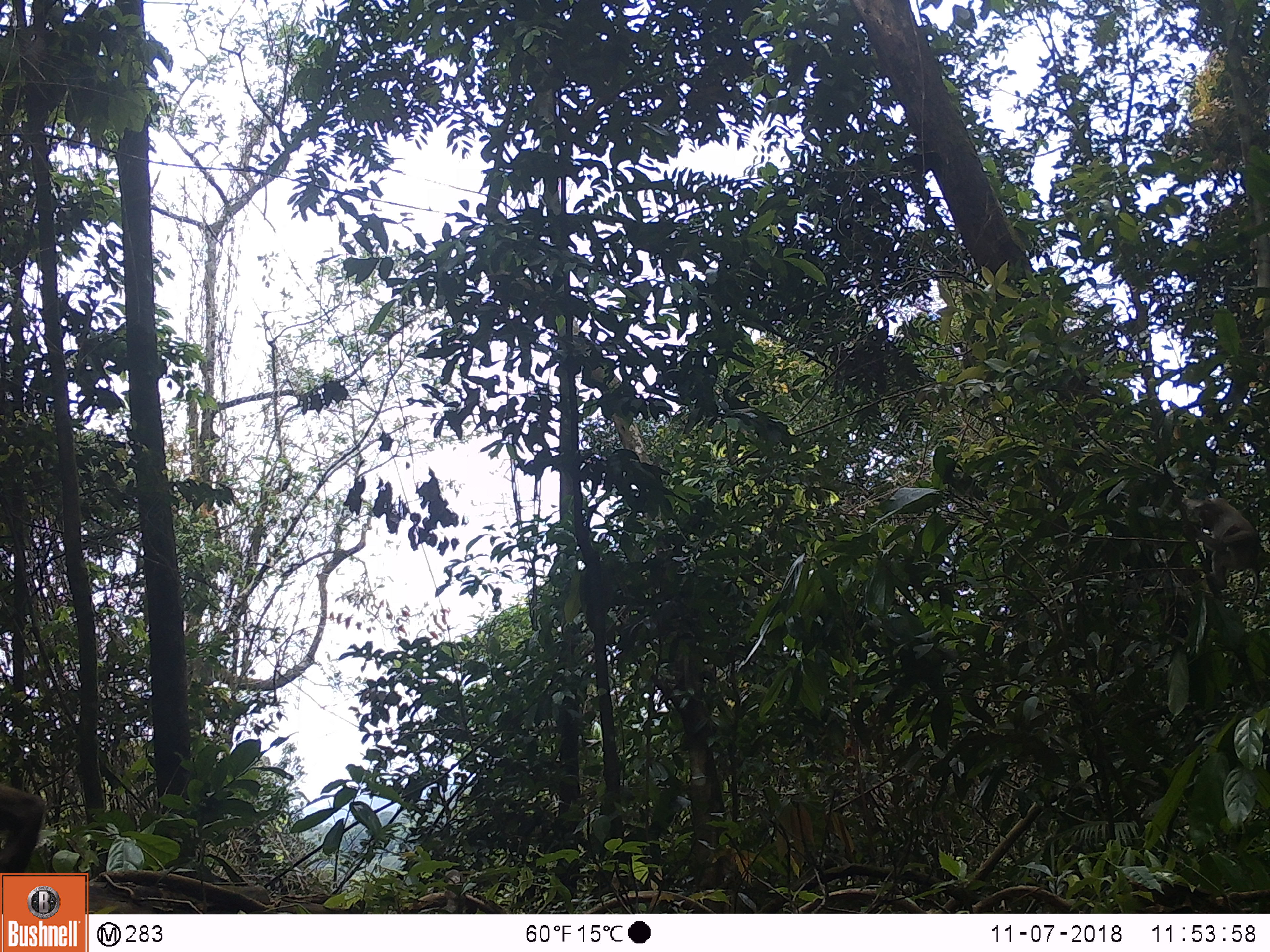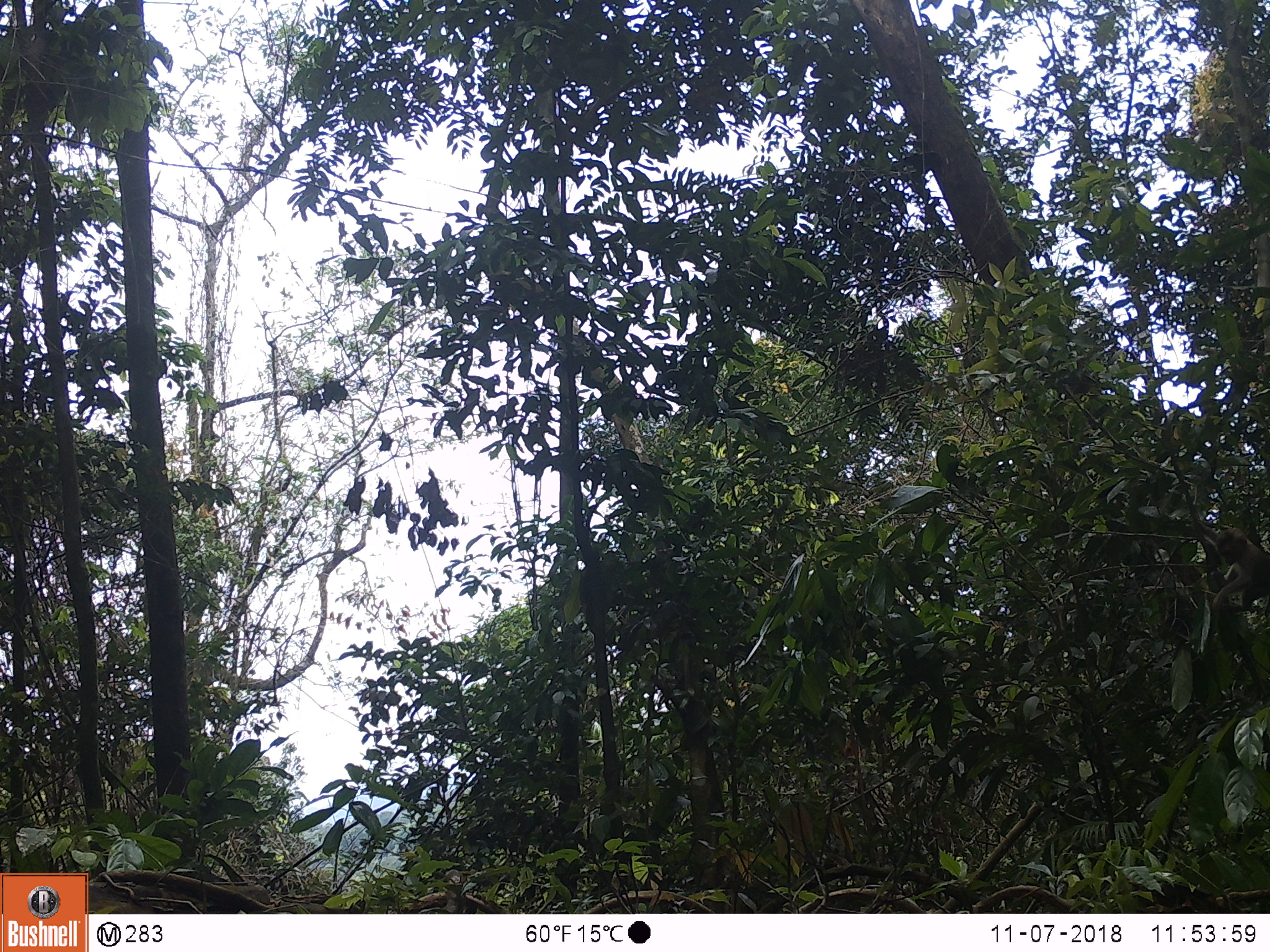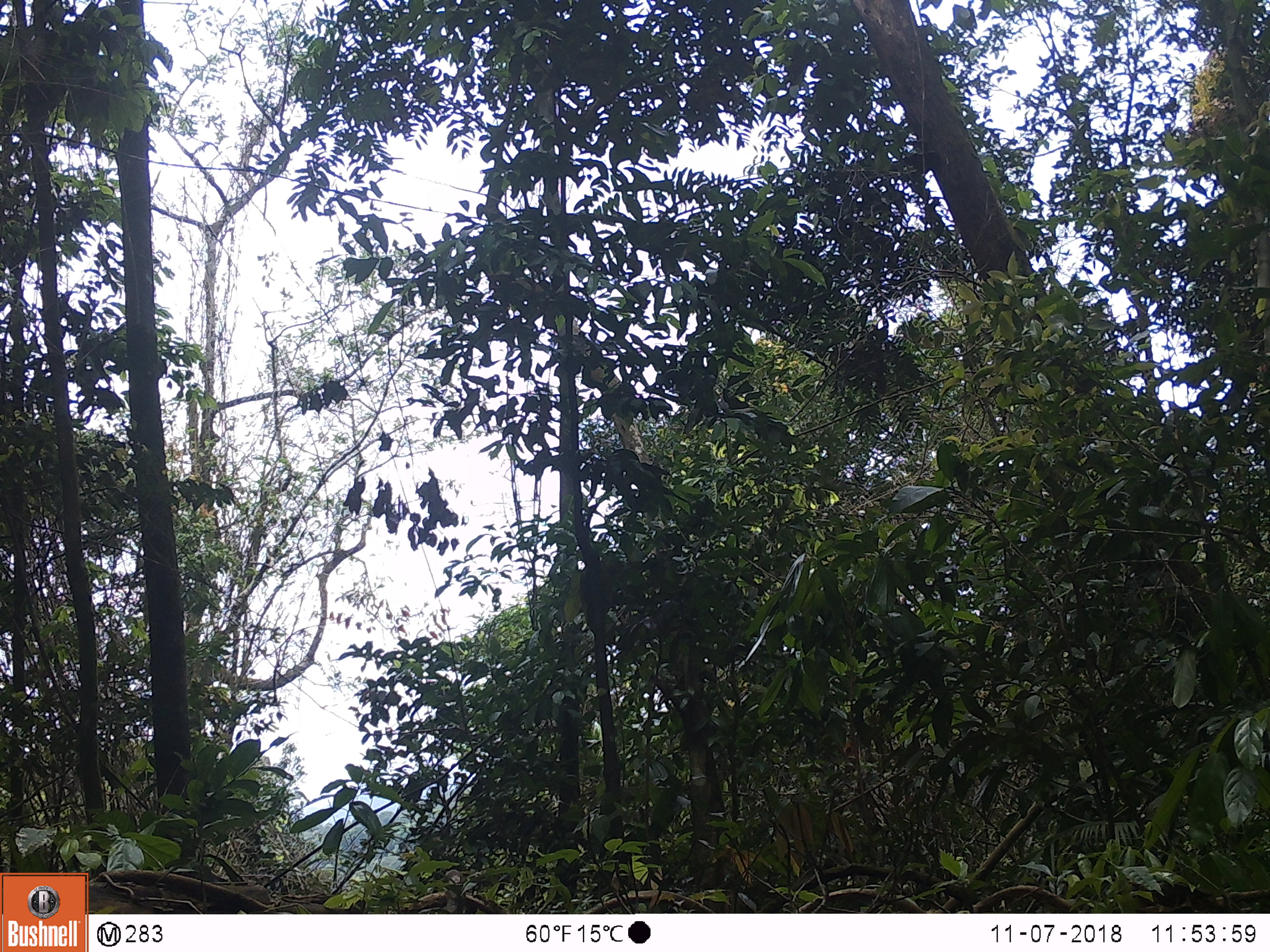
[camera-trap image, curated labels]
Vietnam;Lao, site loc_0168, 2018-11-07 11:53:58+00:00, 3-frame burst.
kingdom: Animalia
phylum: Chordata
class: Mammalia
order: Primates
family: Cercopithecidae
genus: Macaca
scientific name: Macaca nemestrina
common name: pig-tailed macaque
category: pig tailed macaque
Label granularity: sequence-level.